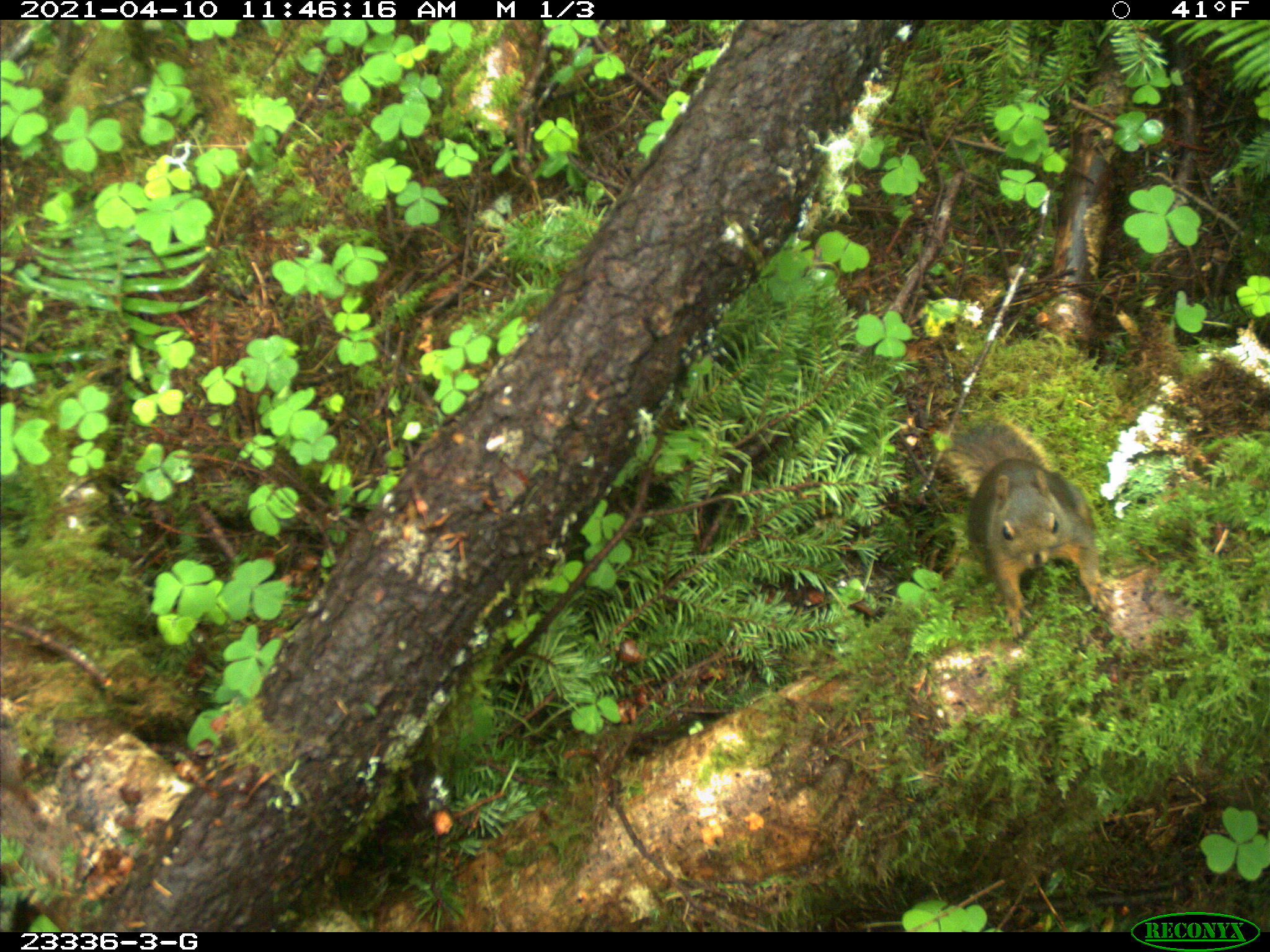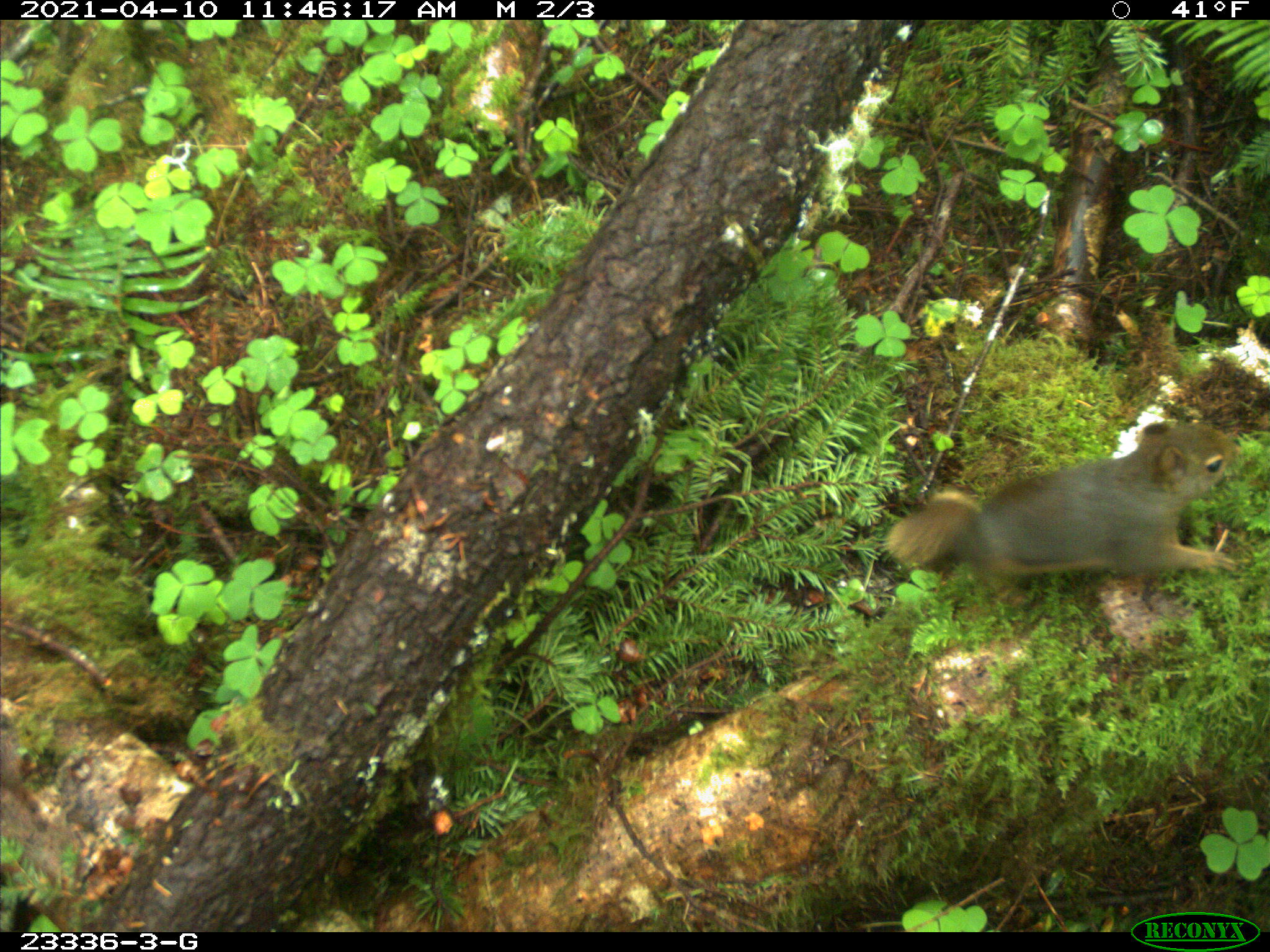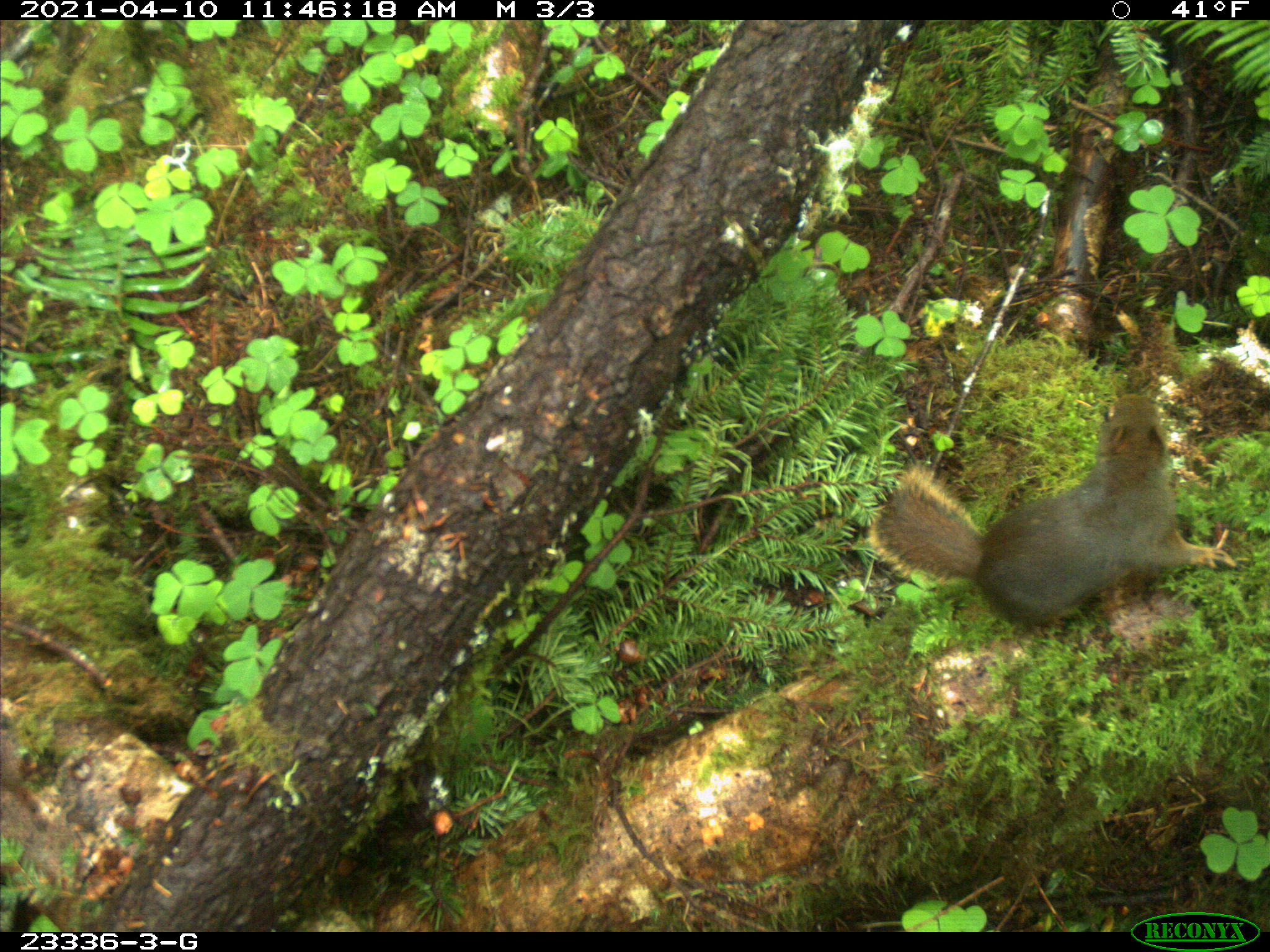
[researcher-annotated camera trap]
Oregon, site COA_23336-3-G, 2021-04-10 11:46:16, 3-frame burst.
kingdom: Animalia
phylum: Chordata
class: Mammalia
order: Rodentia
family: Sciuridae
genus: Tamiasciurus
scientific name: Tamiasciurus douglasii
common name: douglas squirrel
Douglas squirrel (Tamiasciurus douglasii).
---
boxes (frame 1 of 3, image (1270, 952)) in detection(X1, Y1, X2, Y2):
douglas squirrel: detection(929, 412, 1120, 632)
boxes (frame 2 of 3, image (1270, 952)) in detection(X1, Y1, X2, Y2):
douglas squirrel: detection(879, 425, 1247, 603)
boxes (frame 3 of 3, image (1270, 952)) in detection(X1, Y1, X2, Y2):
douglas squirrel: detection(862, 395, 1221, 642)